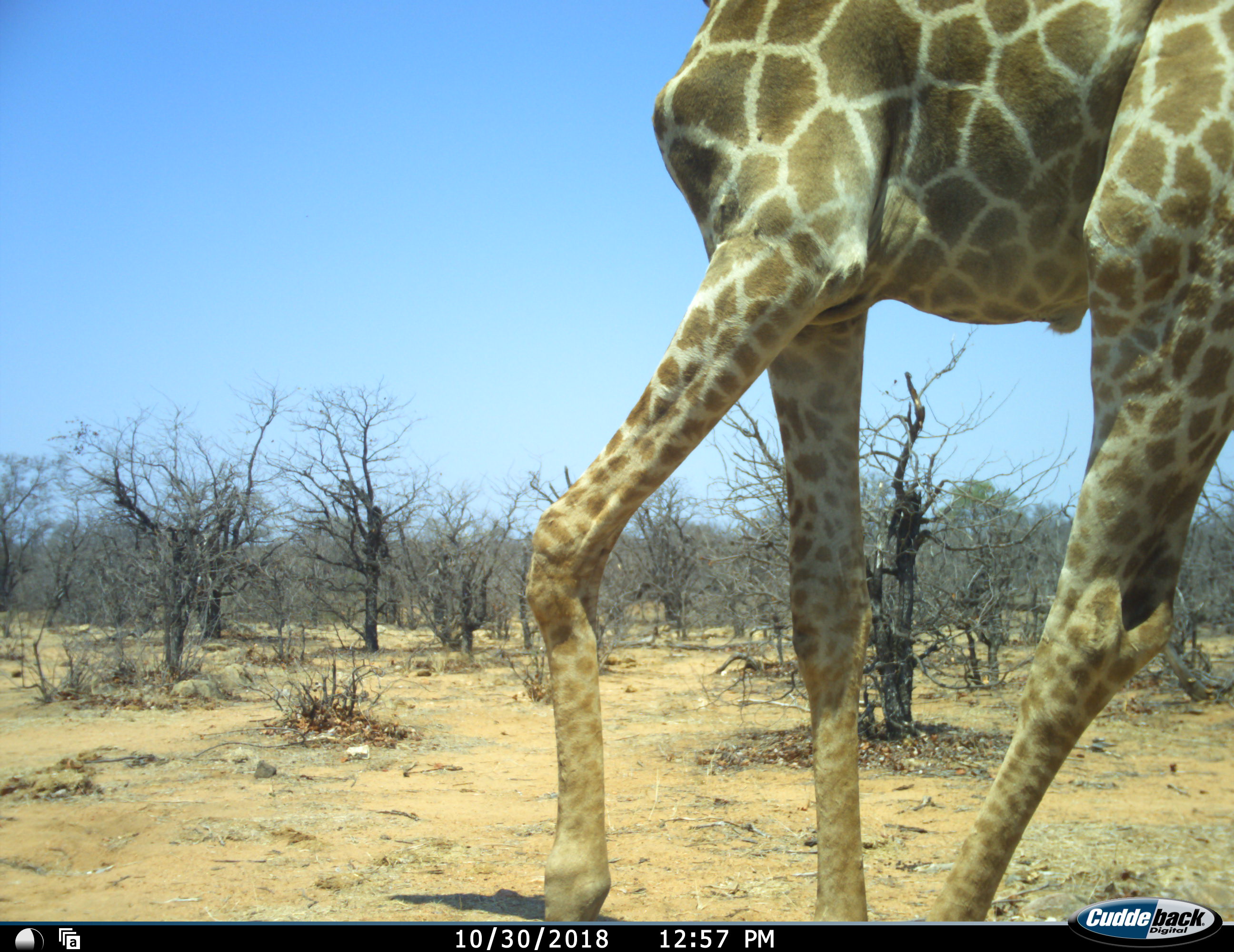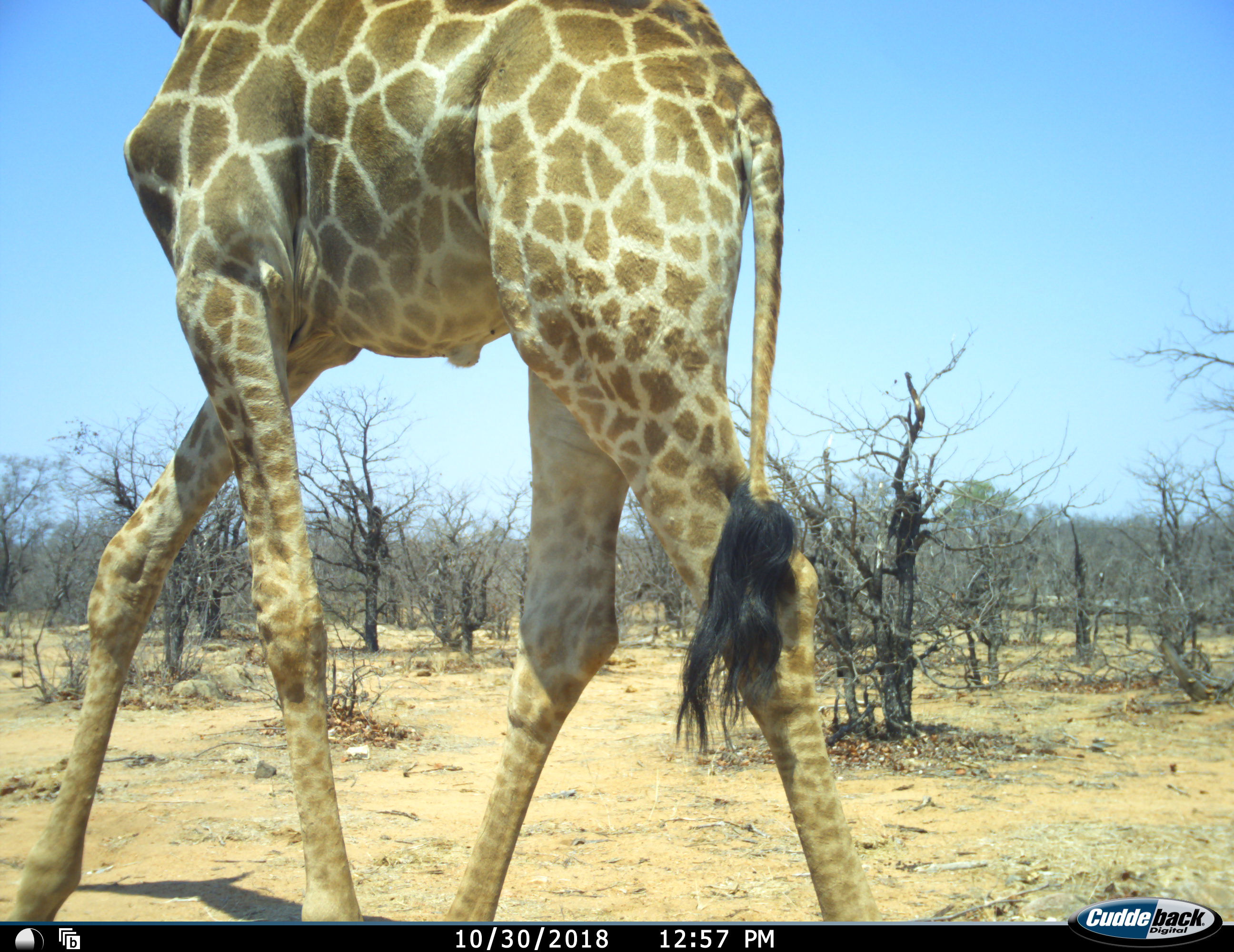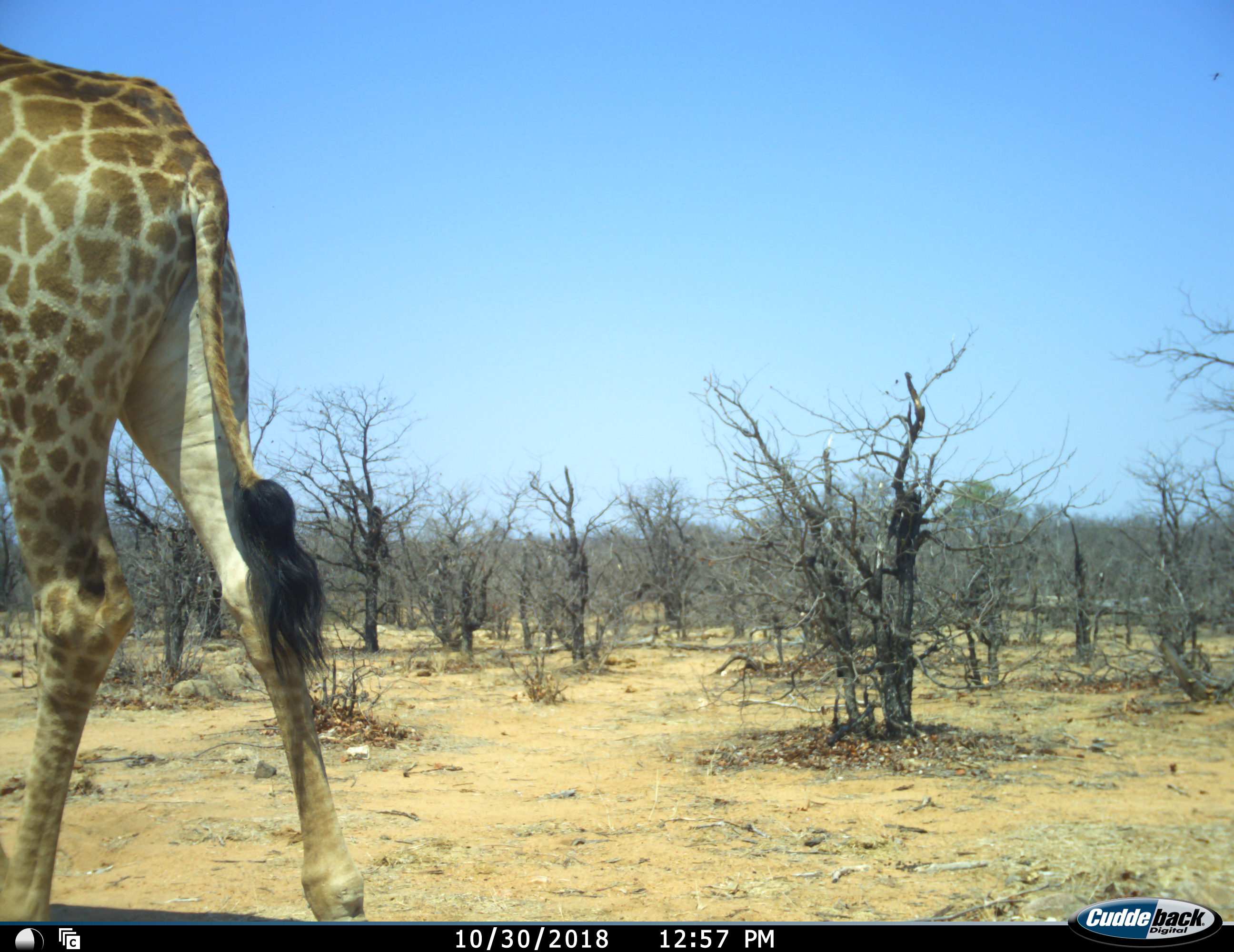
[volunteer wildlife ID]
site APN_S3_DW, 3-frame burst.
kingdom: Animalia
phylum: Chordata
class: Mammalia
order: Artiodactyla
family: Giraffidae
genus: Giraffa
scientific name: Giraffa camelopardalis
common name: giraffe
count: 1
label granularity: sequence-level